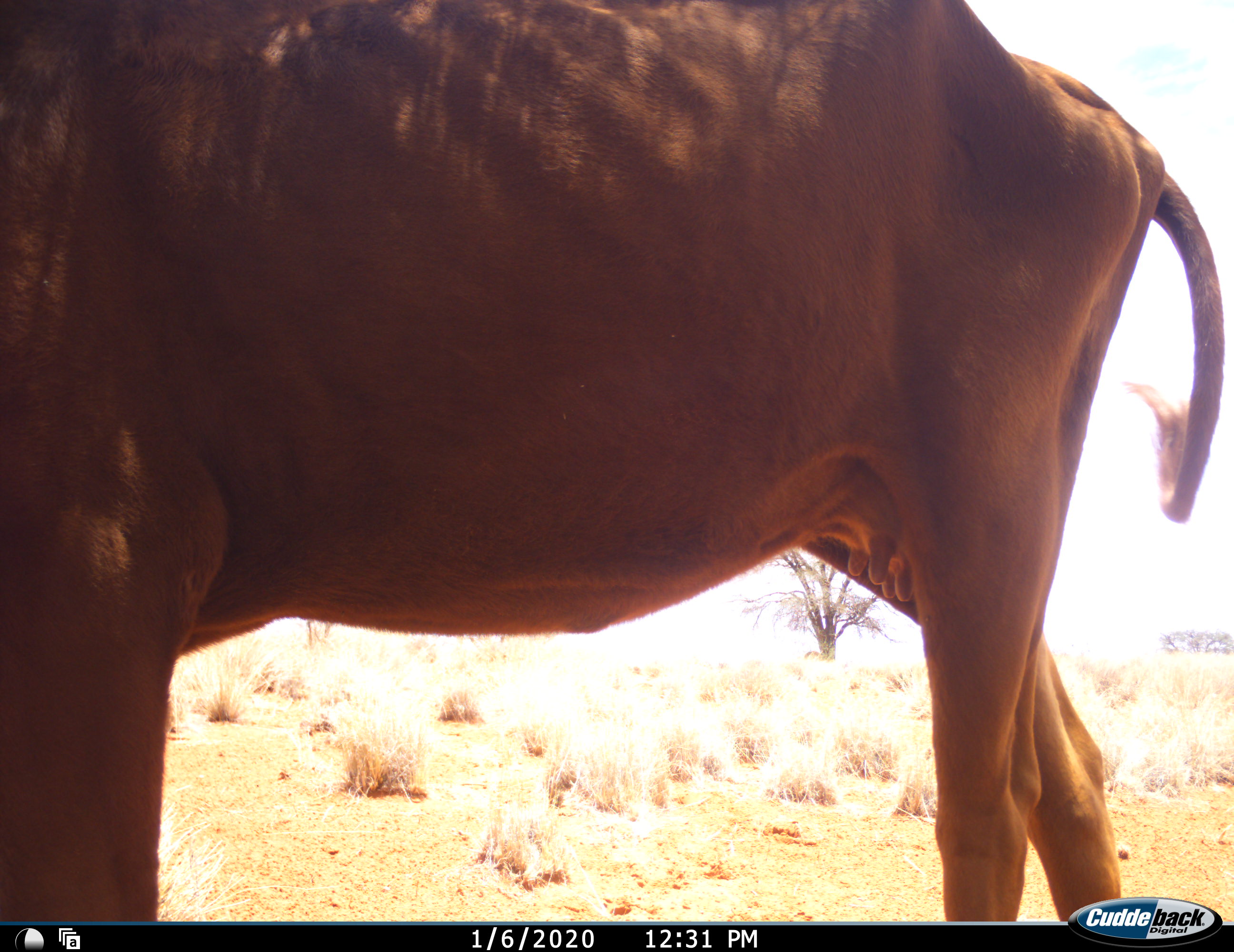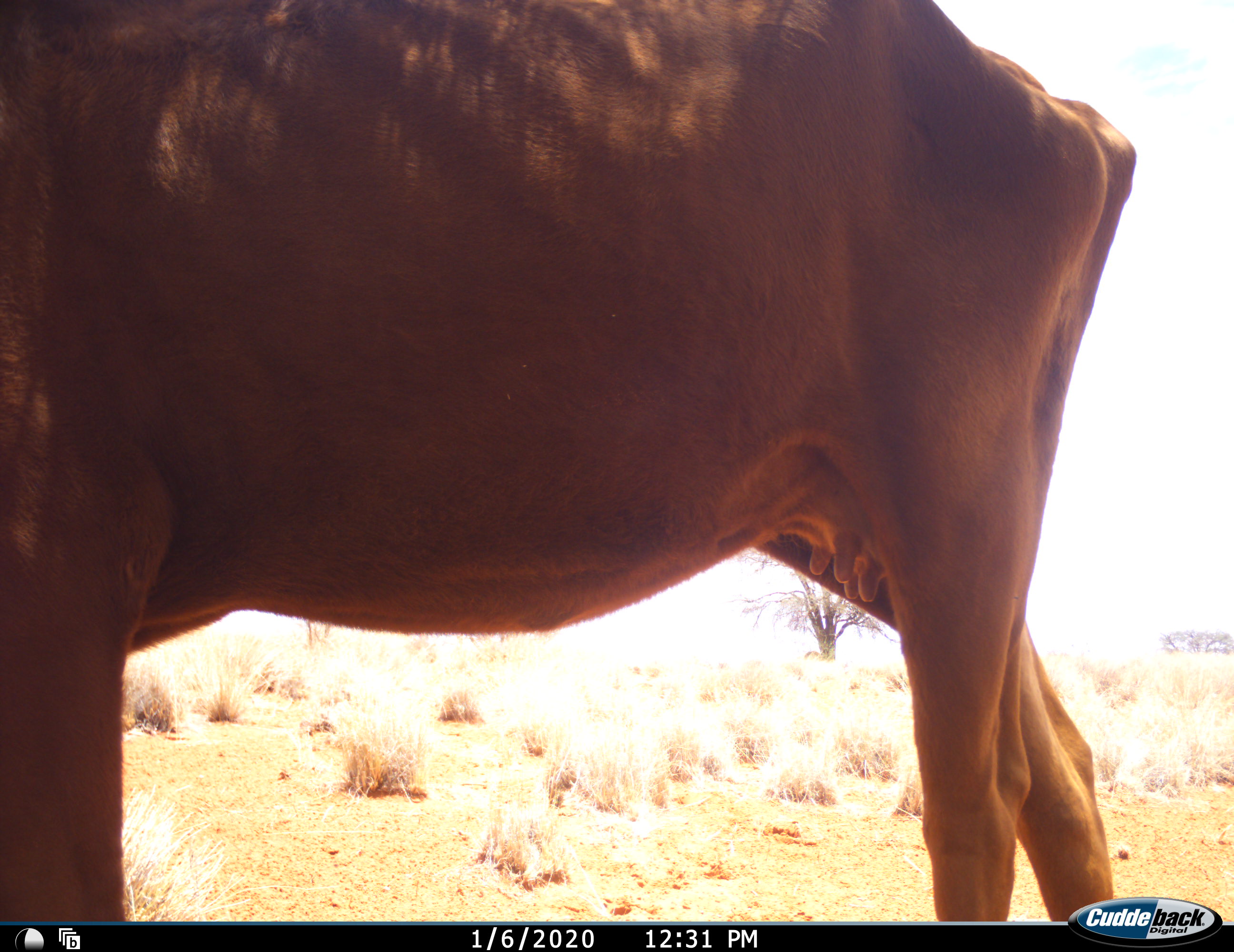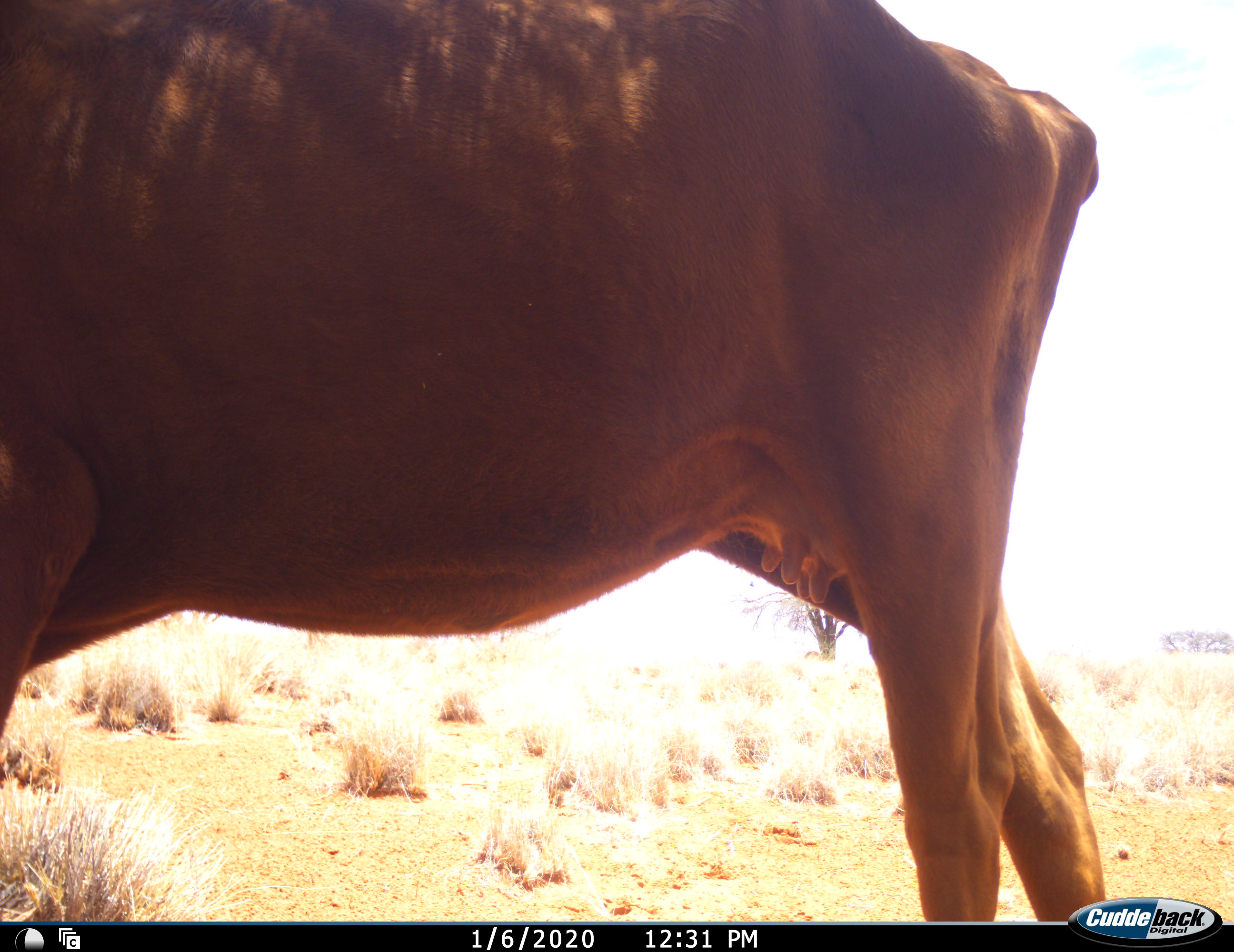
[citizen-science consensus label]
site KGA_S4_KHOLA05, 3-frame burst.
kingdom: Animalia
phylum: Chordata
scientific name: Vertebrata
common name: domestic animal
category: domesticanimal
Domesticanimal (domestic animal) (Vertebrata), count 1. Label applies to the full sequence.